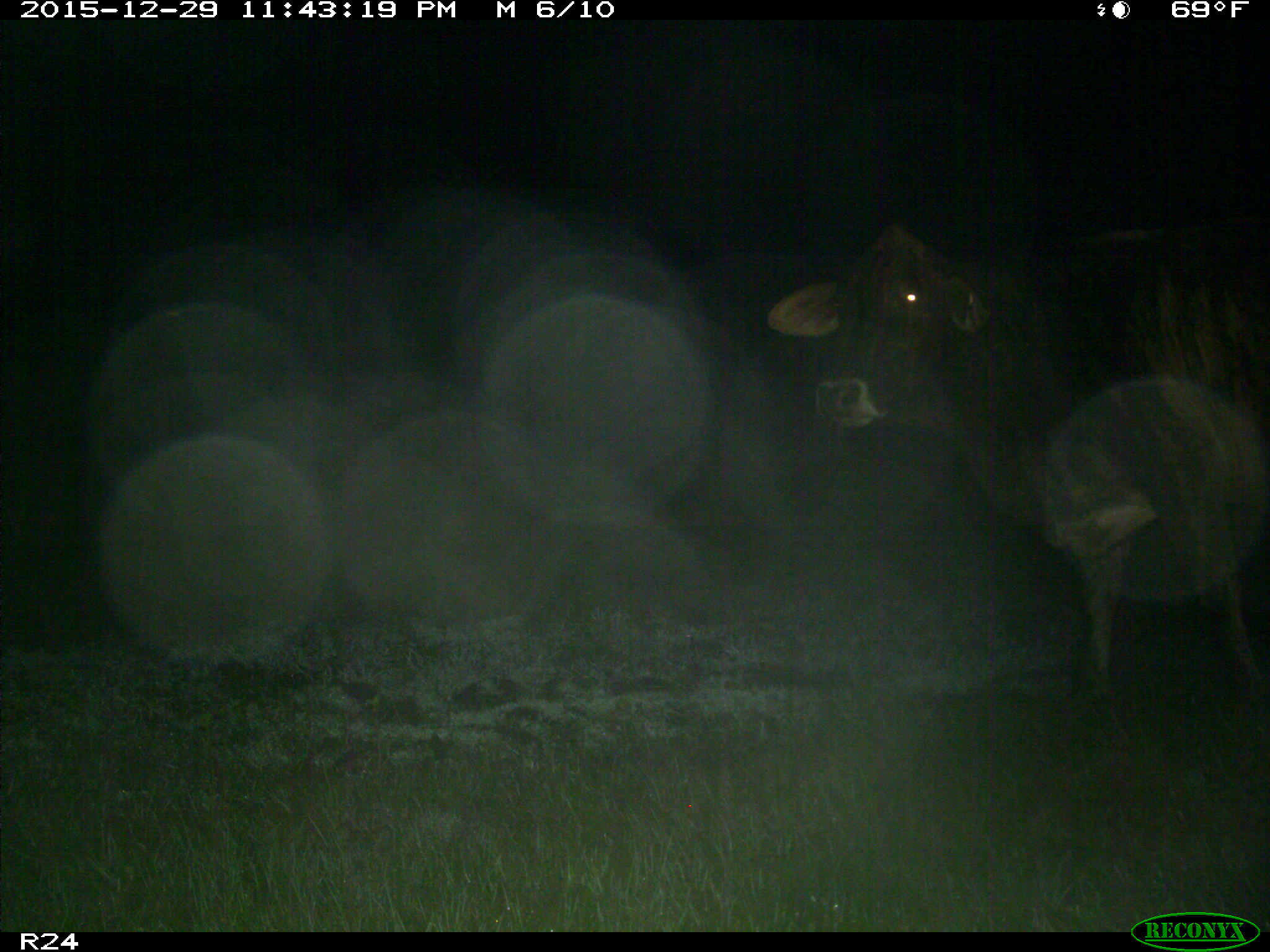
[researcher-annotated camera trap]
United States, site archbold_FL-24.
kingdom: Animalia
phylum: Chordata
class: Mammalia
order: Artiodactyla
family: Bovidae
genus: Bos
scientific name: Bos taurus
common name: domestic cow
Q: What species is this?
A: Bos taurus (domestic cow).